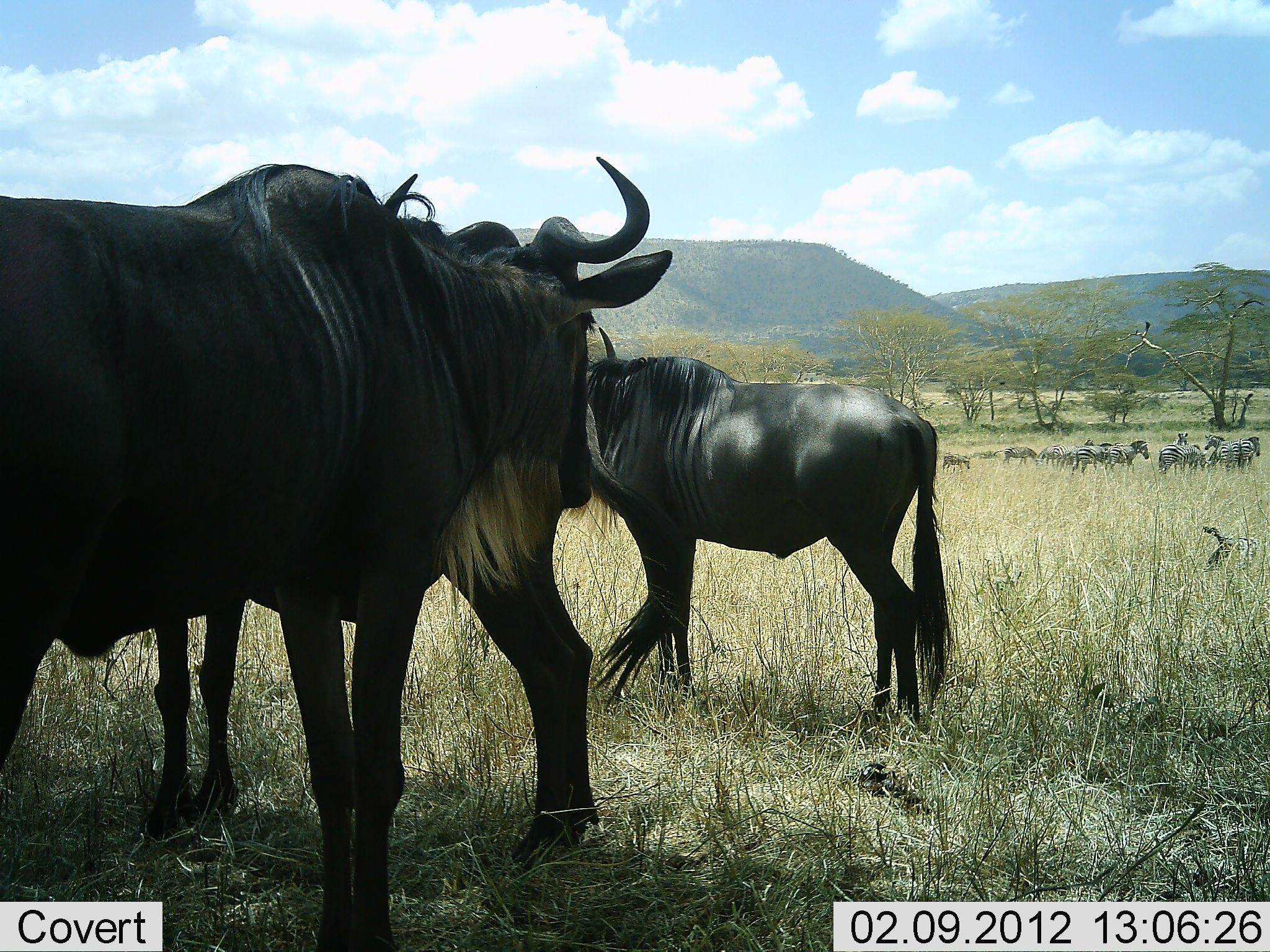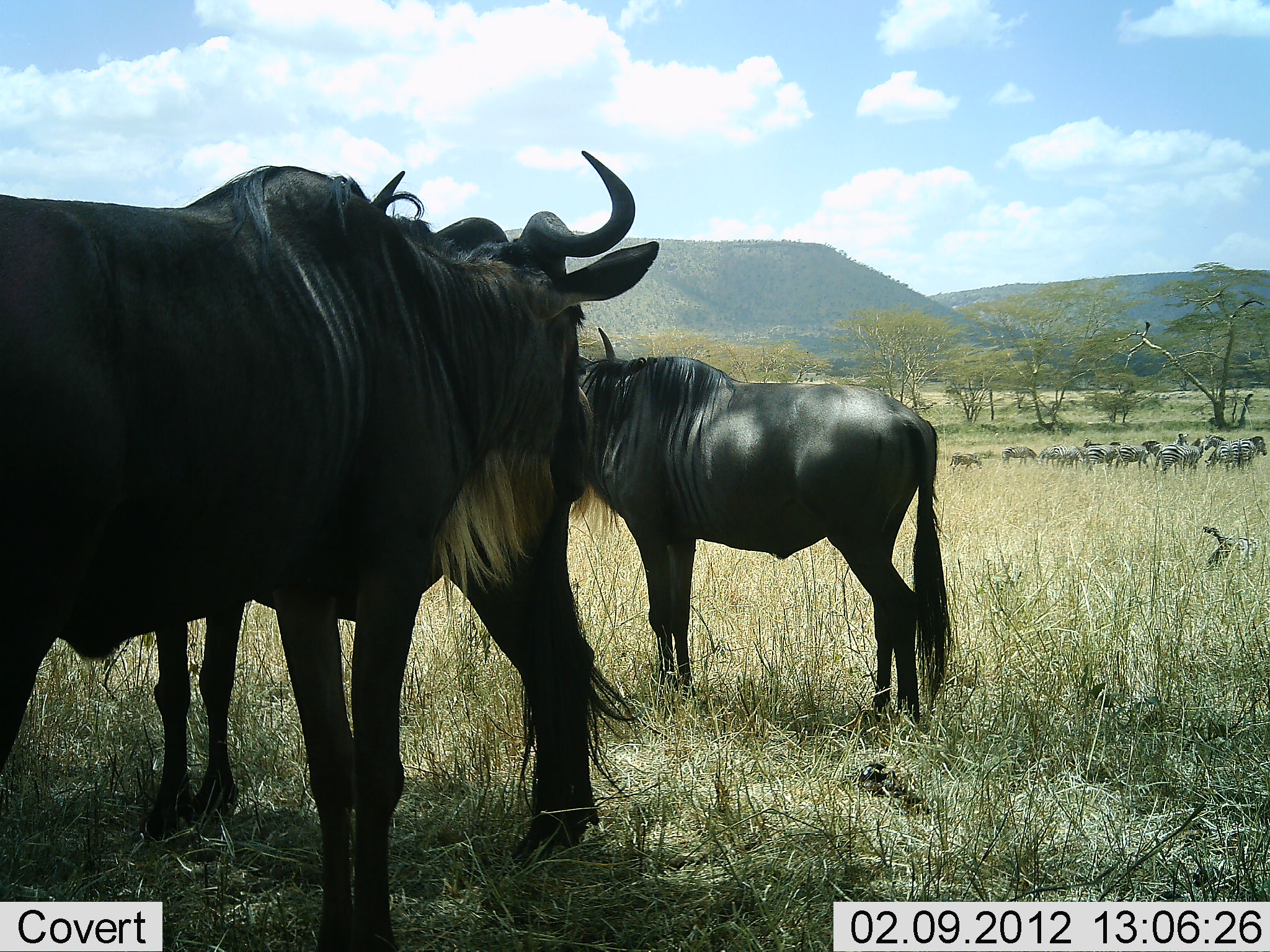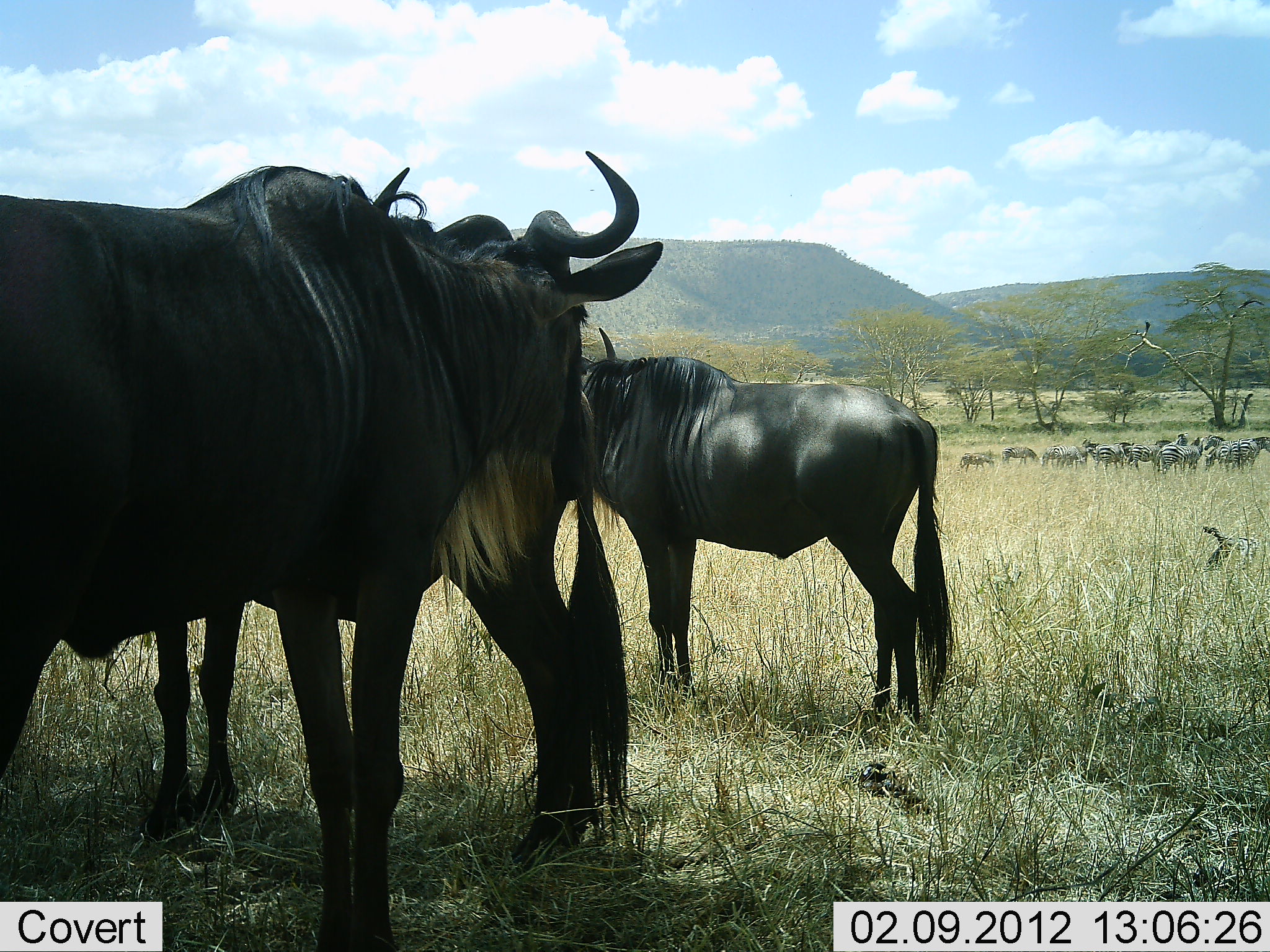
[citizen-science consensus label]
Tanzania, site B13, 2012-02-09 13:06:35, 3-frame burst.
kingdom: Animalia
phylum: Chordata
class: Mammalia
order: Artiodactyla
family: Bovidae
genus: Connochaetes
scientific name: Connochaetes taurinus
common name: blue wildebeest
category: wildebeest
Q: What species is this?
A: Wildebeest (blue wildebeest) (Connochaetes taurinus).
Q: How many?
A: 3.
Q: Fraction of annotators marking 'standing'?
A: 97%.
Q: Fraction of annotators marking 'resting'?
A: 0%.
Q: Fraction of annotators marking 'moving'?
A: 3%.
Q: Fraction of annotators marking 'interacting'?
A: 3%.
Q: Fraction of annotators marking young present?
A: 0%.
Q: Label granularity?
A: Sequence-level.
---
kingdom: Animalia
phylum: Chordata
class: Mammalia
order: Perissodactyla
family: Equidae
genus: Equus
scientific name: Equus quagga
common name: plains zebra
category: zebra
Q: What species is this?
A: Zebra (plains zebra) (Equus quagga).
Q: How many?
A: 11-50.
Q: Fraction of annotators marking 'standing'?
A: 89%.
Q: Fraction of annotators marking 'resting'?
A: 0%.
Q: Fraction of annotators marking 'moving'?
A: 63%.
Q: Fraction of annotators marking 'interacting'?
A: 0%.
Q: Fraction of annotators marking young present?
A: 16%.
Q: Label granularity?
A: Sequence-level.